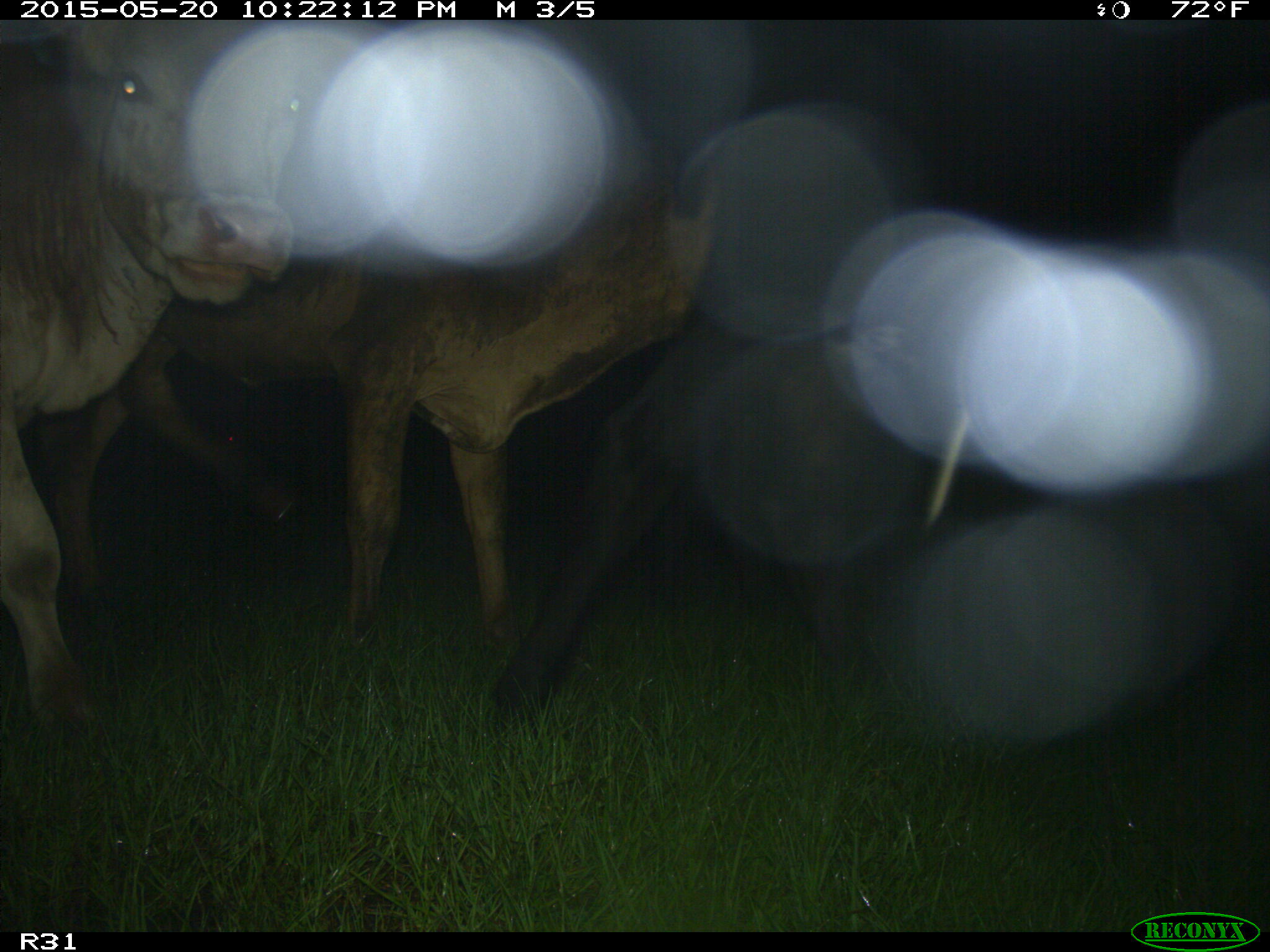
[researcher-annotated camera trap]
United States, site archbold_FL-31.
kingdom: Animalia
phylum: Chordata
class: Mammalia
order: Artiodactyla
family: Bovidae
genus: Bos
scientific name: Bos taurus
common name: domestic cow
Bos taurus (domestic cow).